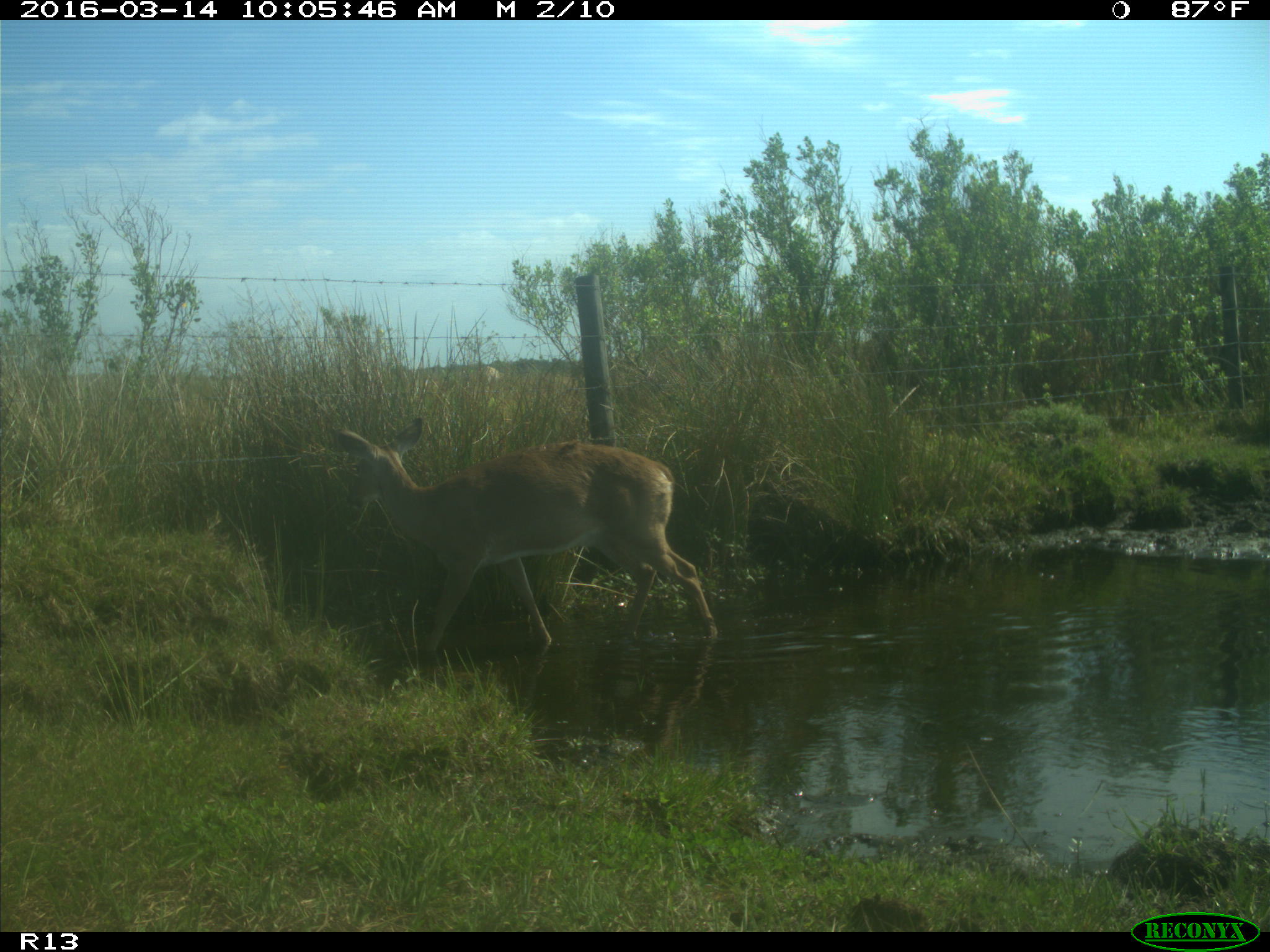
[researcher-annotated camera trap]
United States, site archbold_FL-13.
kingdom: Animalia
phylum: Chordata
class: Mammalia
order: Artiodactyla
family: Cervidae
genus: Odocoileus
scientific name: Odocoileus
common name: deer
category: unidentified deer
Unidentified deer (deer) (Odocoileus).